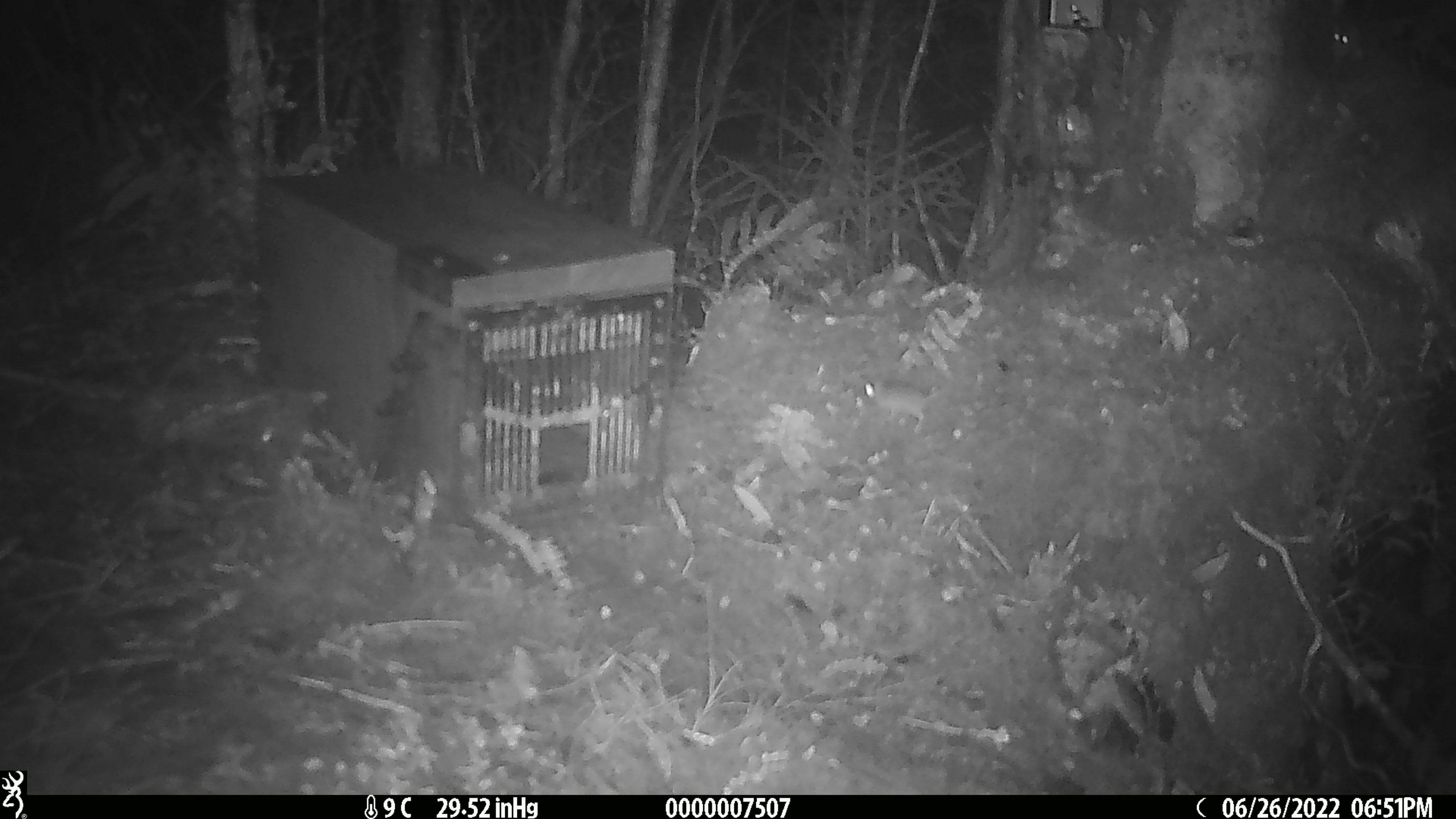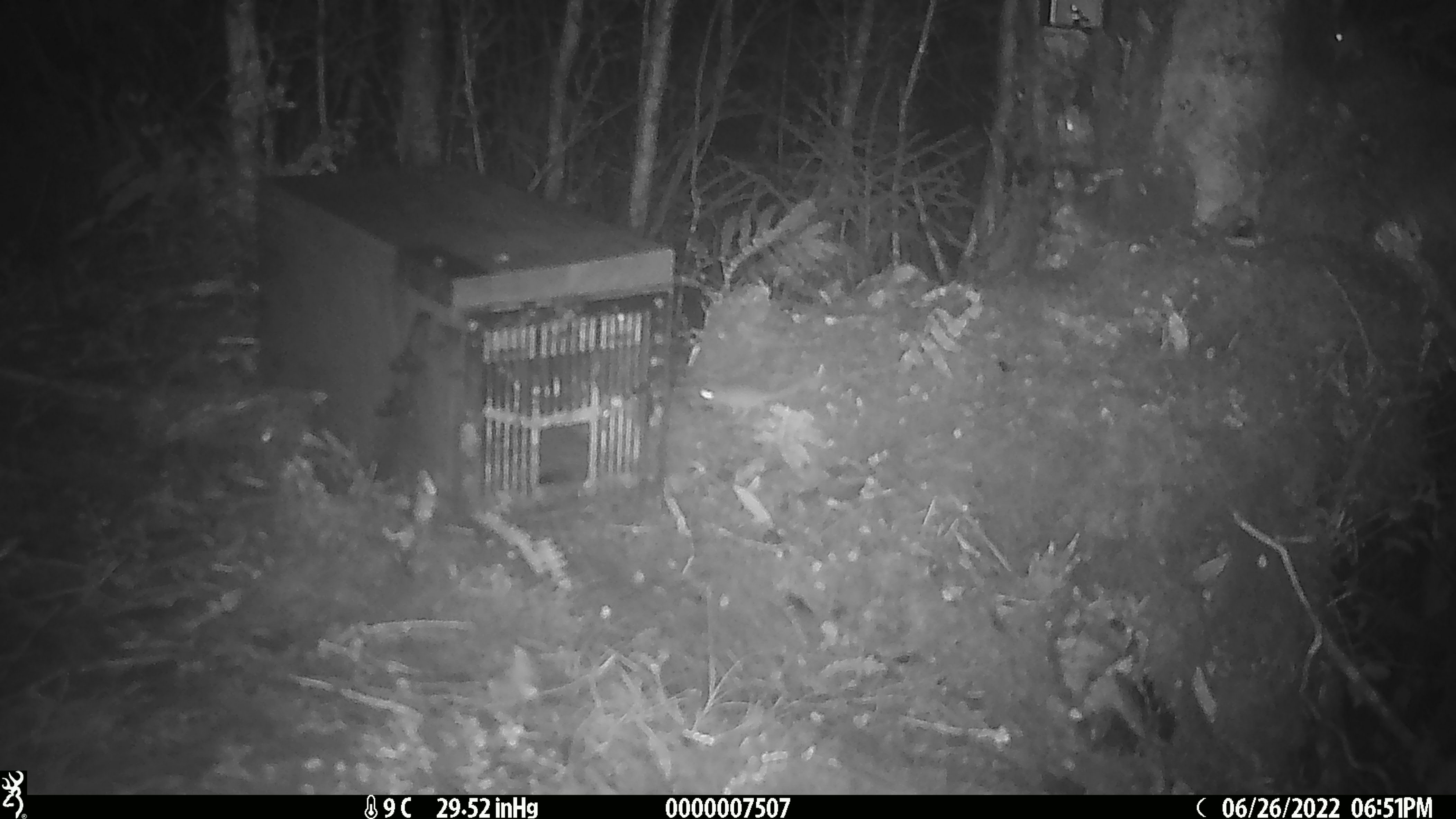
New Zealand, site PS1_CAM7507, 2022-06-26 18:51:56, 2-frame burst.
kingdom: Animalia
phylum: Chordata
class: Mammalia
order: Rodentia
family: Muridae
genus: Mus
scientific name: Mus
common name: mouse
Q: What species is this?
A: Mouse (Mus).